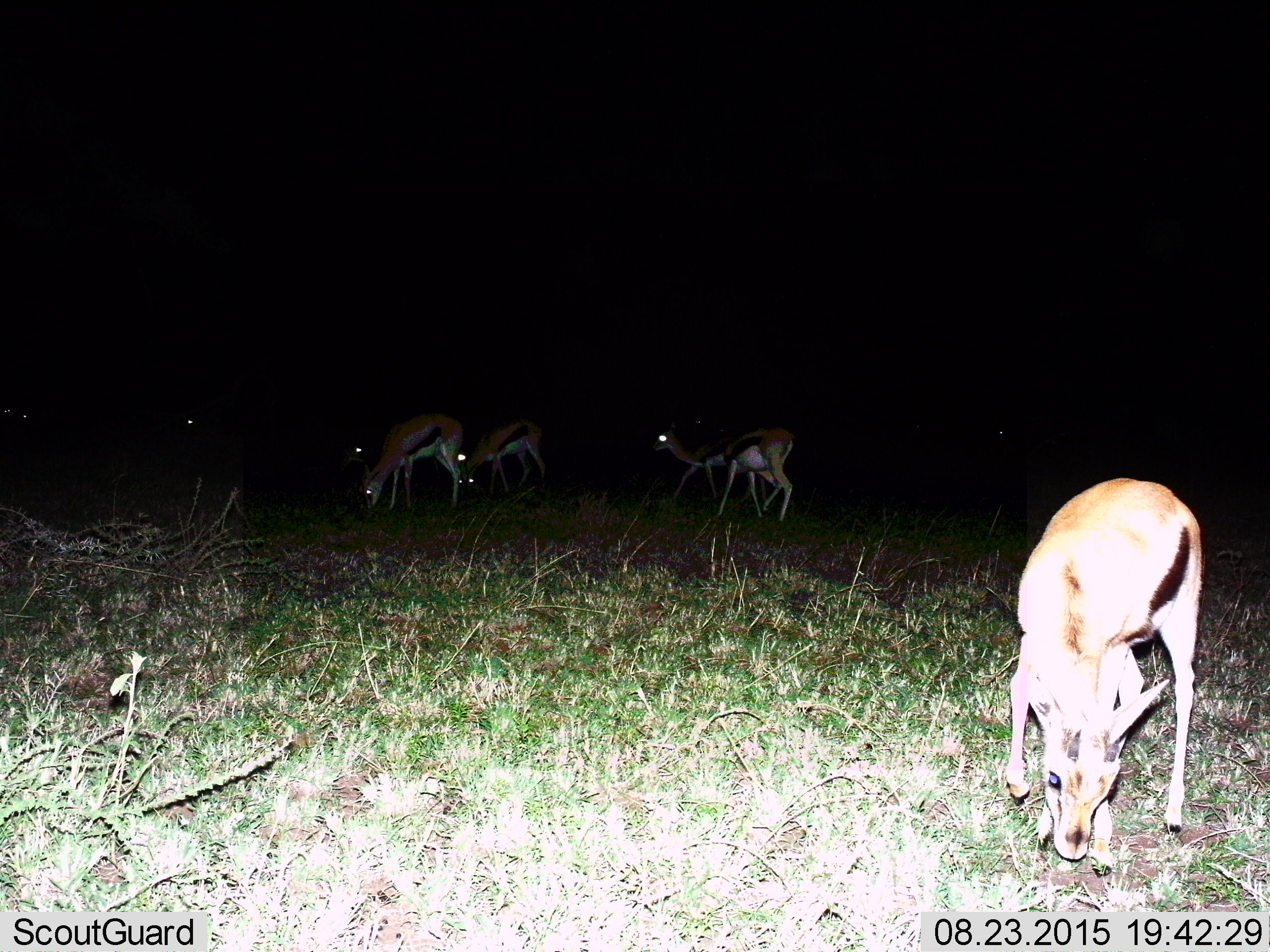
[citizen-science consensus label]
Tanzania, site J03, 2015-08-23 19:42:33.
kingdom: Animalia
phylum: Chordata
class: Mammalia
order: Artiodactyla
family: Bovidae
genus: Eudorcas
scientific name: Eudorcas thomsonii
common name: thomson's gazelle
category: gazellethomsons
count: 5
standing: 33%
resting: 0%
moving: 33%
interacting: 0%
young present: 22%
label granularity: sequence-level